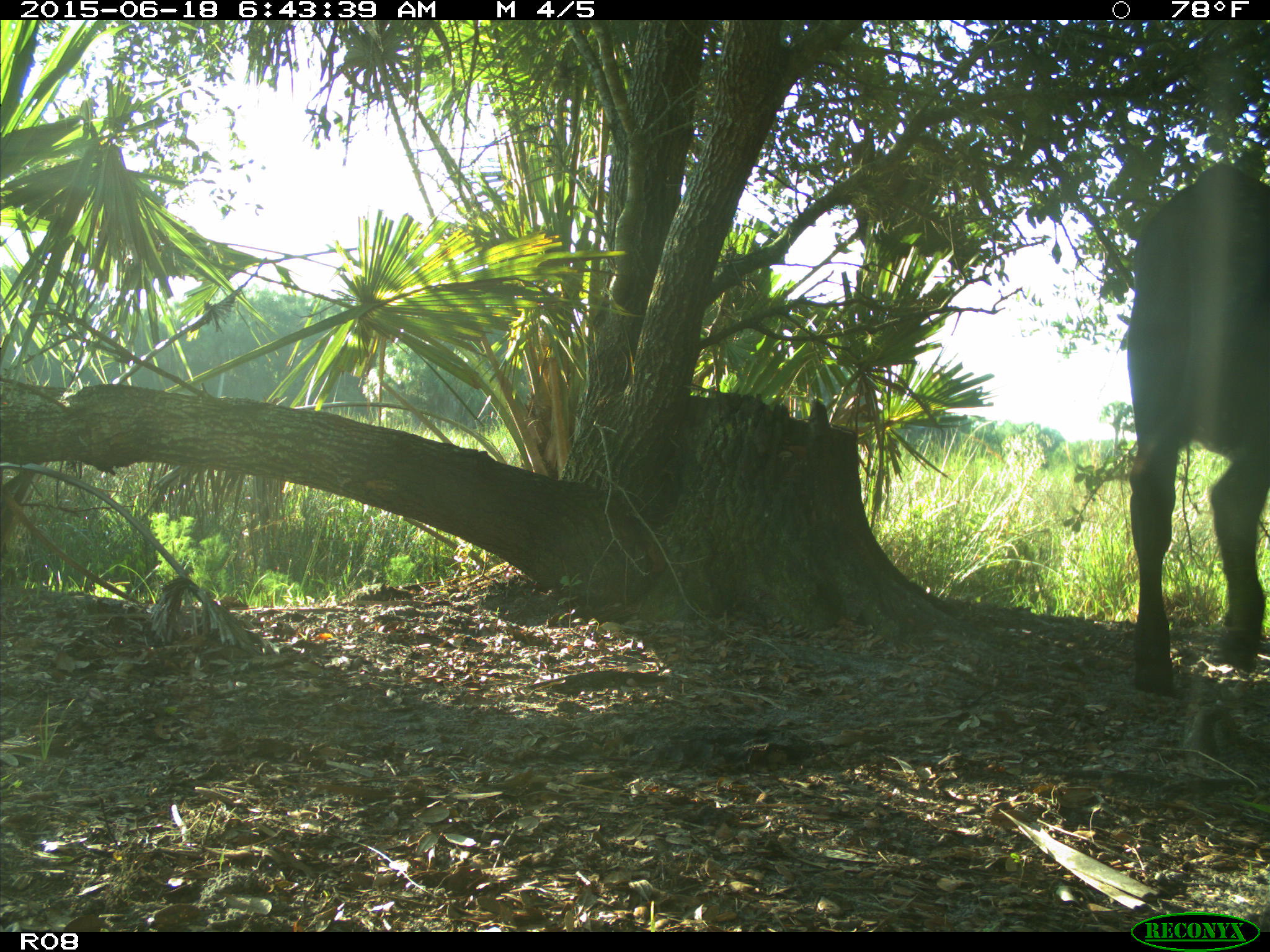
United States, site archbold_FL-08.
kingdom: Animalia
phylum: Chordata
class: Mammalia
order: Artiodactyla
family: Bovidae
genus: Bos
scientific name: Bos taurus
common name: domestic cow